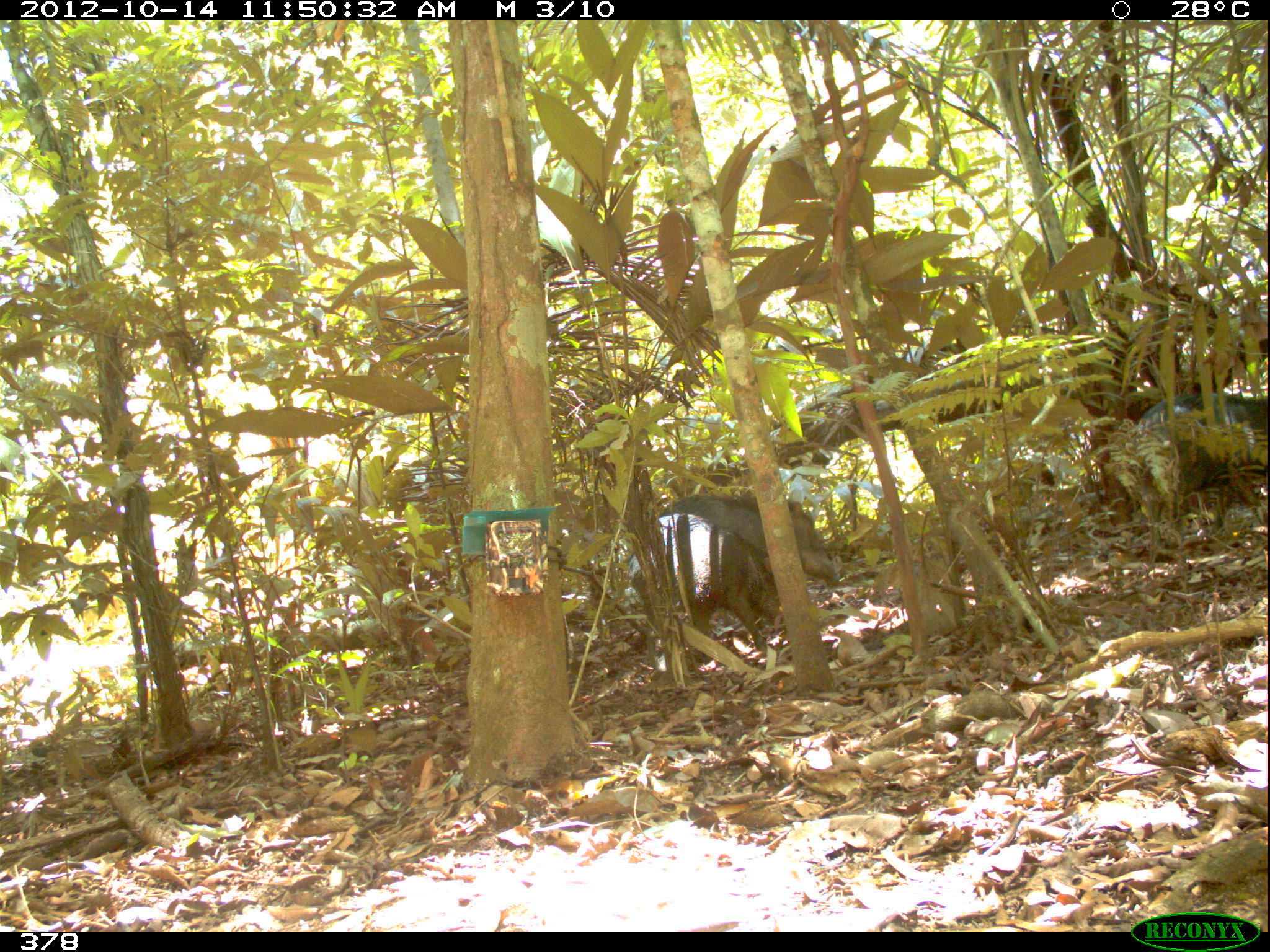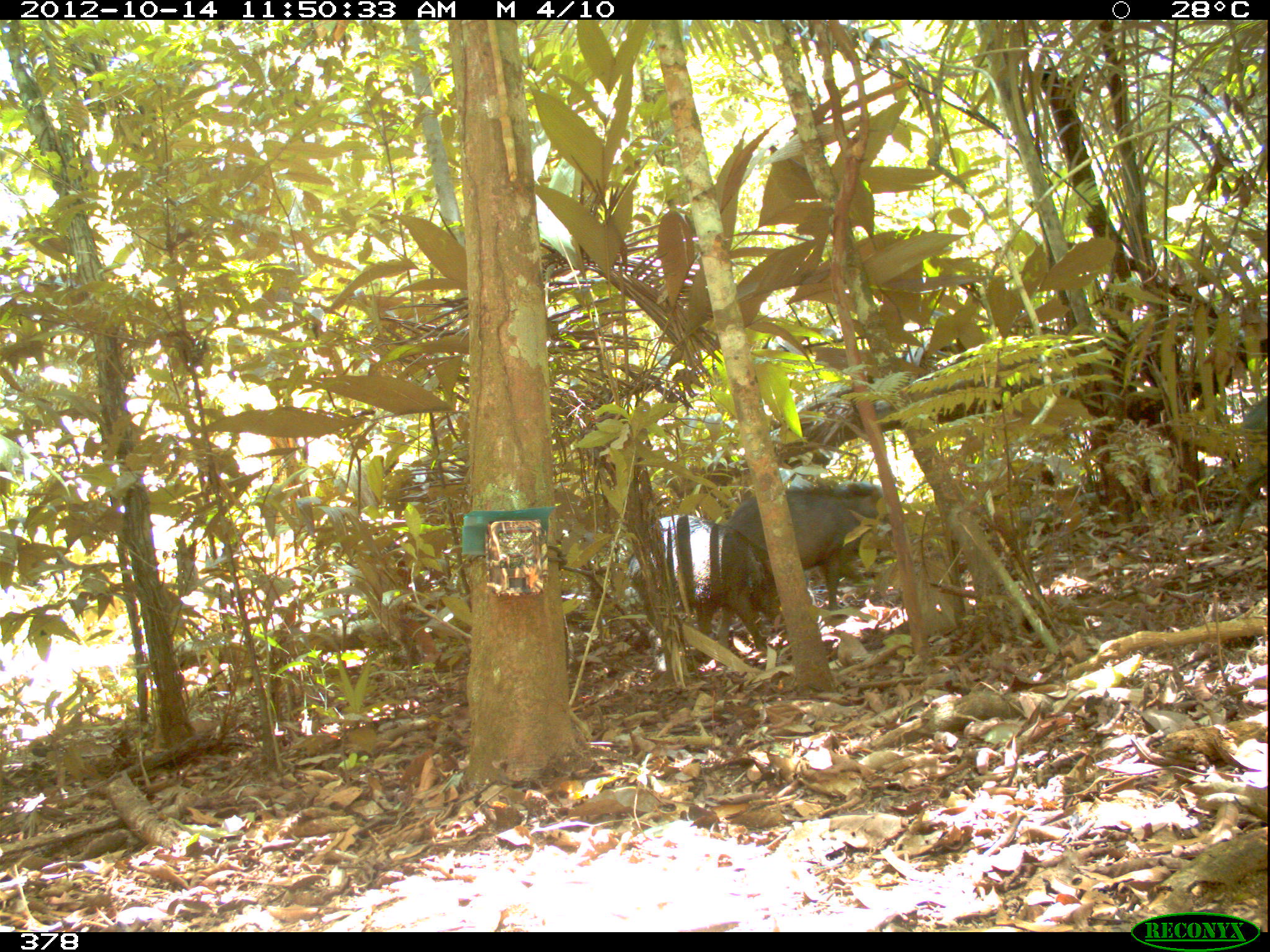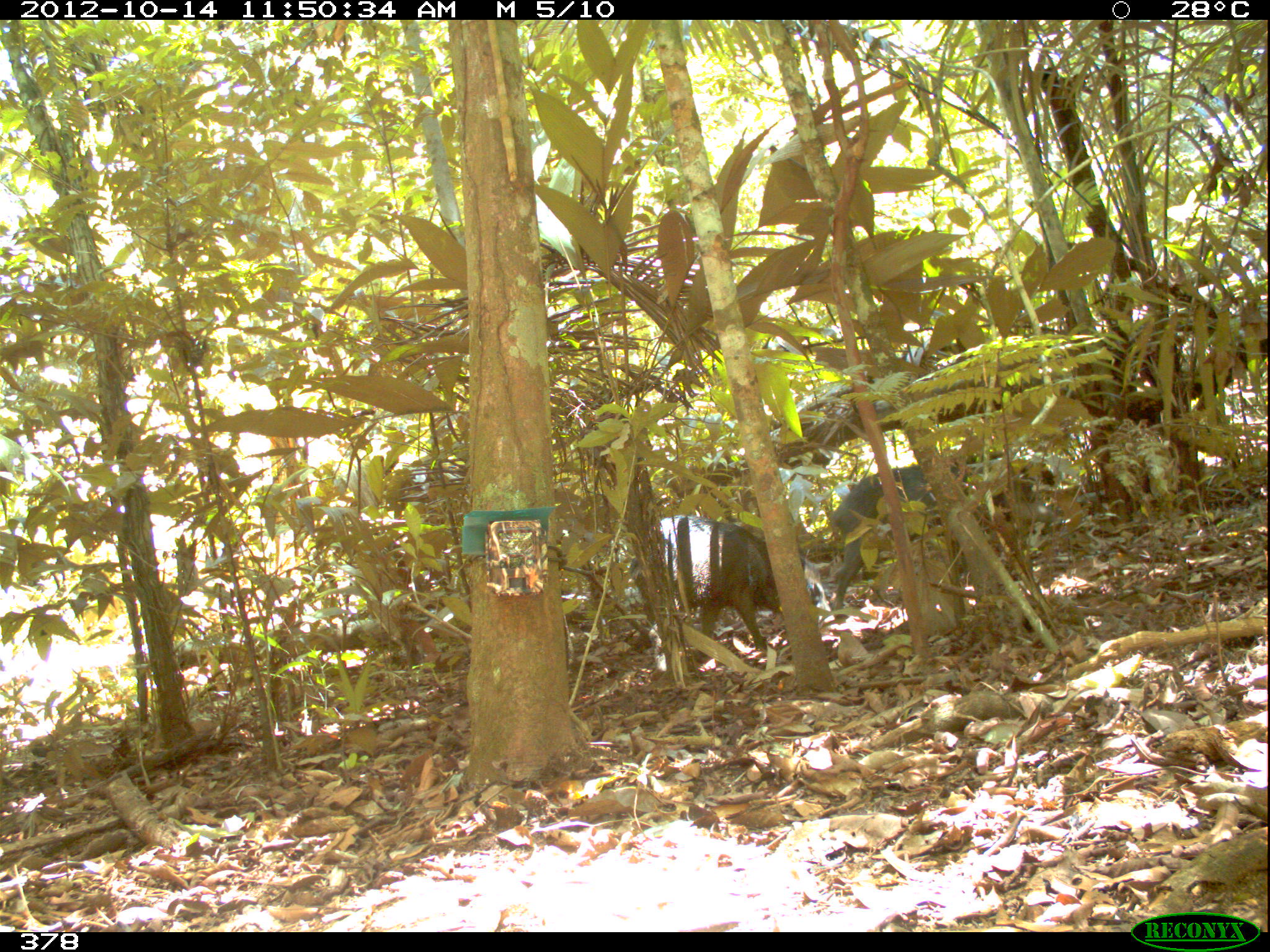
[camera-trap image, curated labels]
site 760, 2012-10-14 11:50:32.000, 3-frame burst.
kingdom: Animalia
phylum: Chordata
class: Mammalia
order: Artiodactyla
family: Tayassuidae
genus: Tayassu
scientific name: Tayassu pecari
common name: white-lipped peccary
Tayassu pecari (white-lipped peccary).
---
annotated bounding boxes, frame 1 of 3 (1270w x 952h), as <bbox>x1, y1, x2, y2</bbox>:
tayassu pecari: <bbox>629, 512, 787, 679</bbox>; <bbox>663, 491, 839, 623</bbox>; <bbox>1133, 390, 1270, 516</bbox>